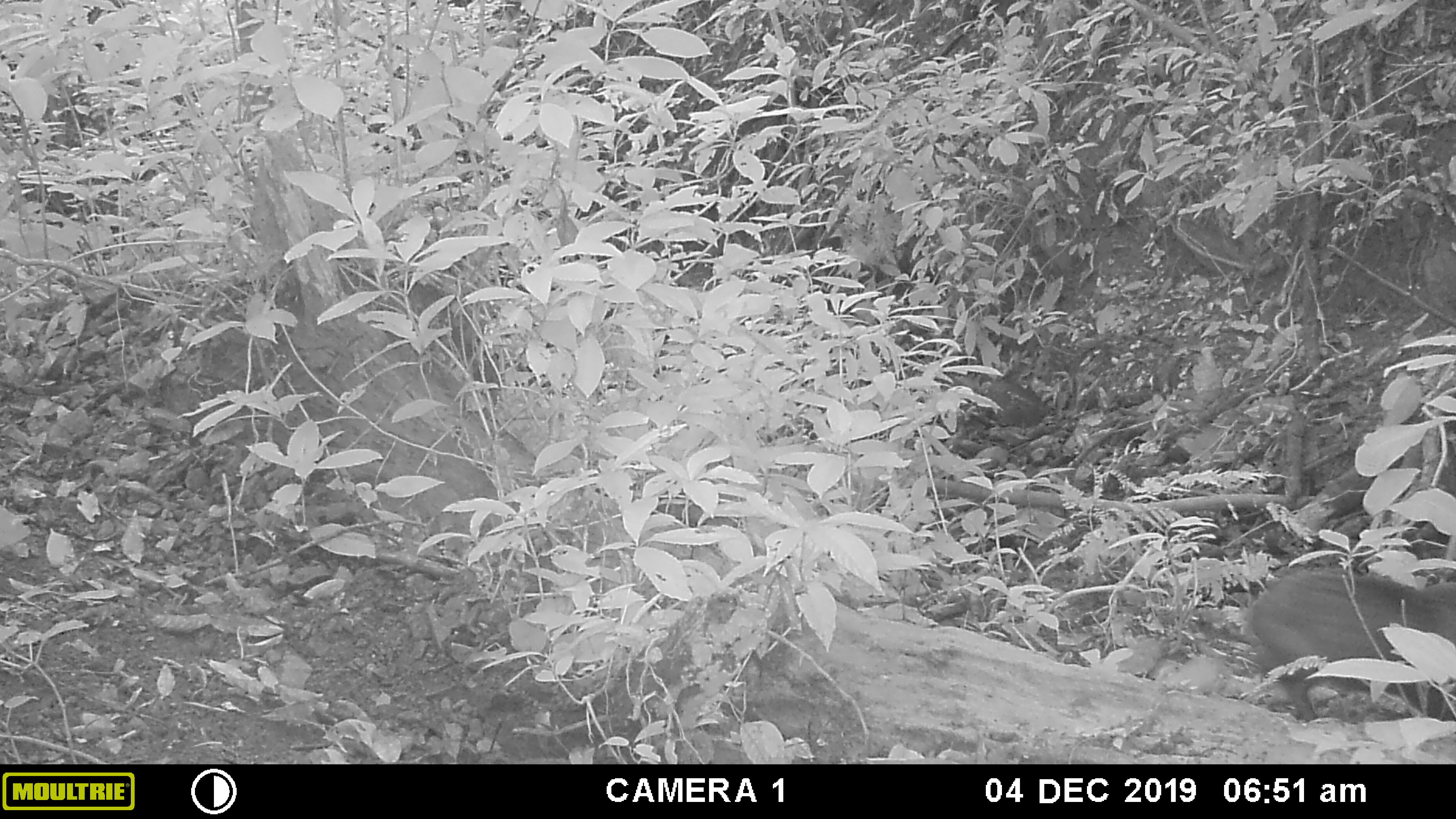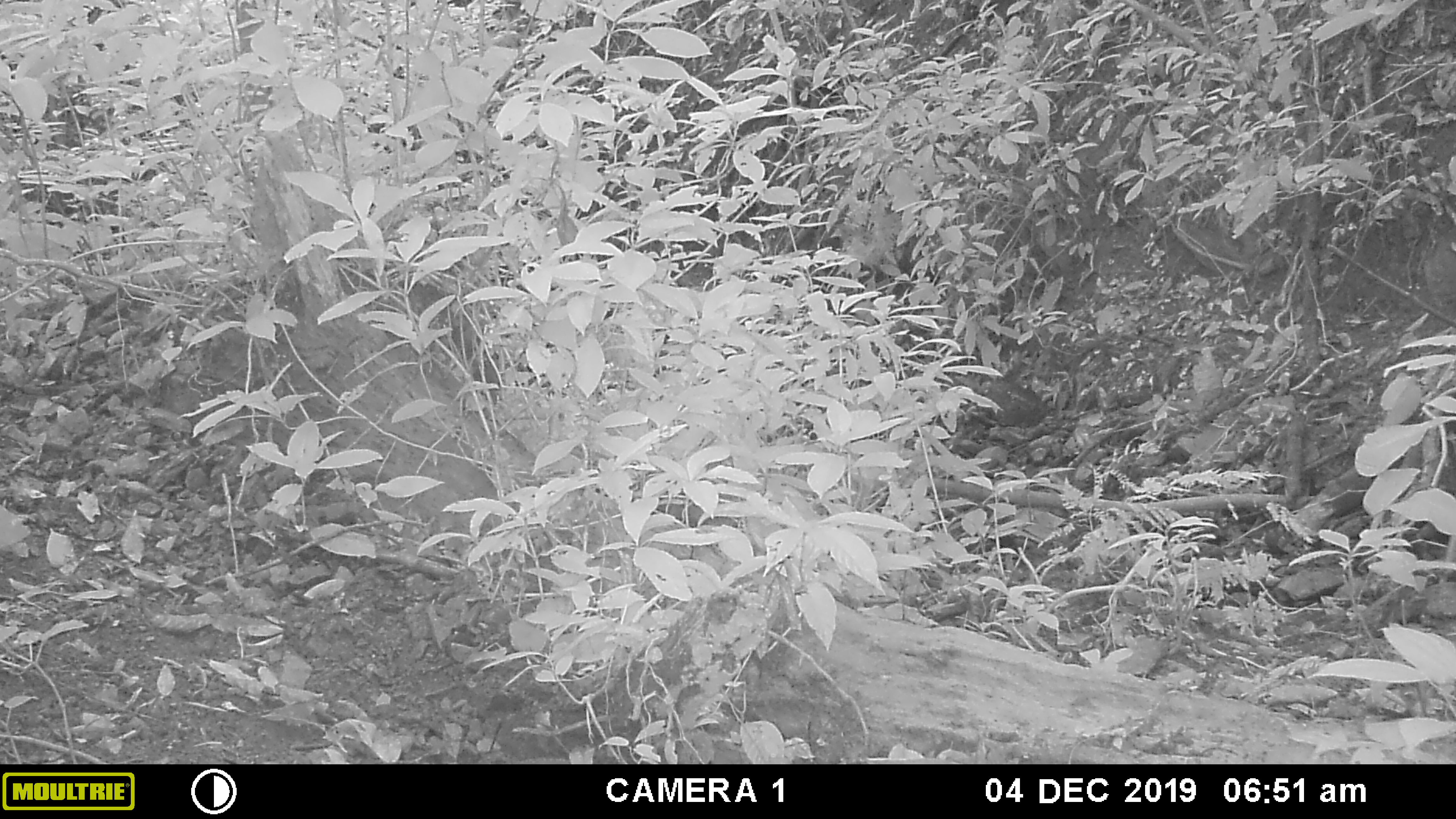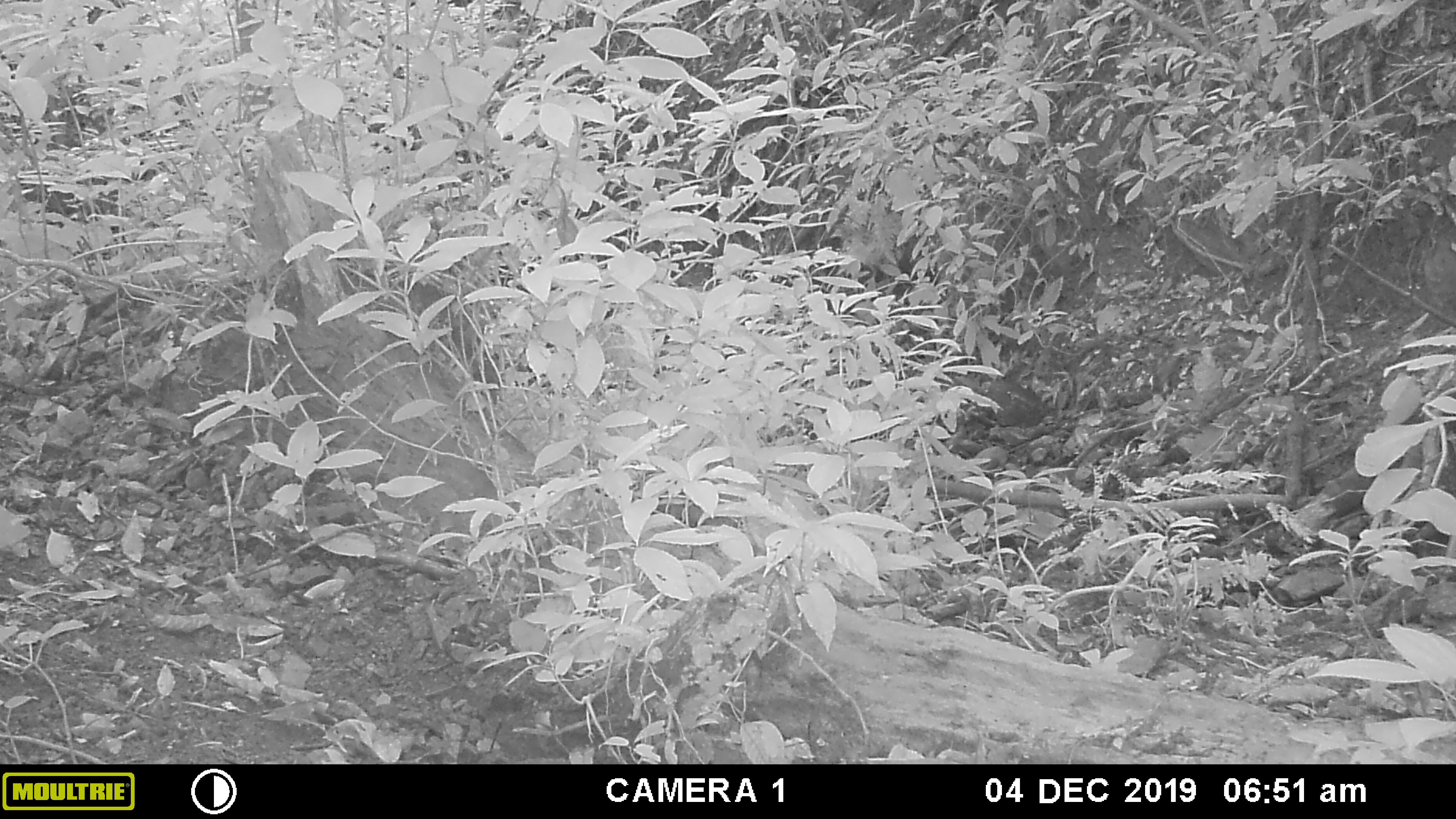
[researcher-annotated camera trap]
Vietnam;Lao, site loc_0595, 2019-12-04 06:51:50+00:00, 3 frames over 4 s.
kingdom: Animalia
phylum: Chordata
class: Mammalia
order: Artiodactyla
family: Suidae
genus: Sus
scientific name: Sus scrofa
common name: eurasian wild pig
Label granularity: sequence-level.